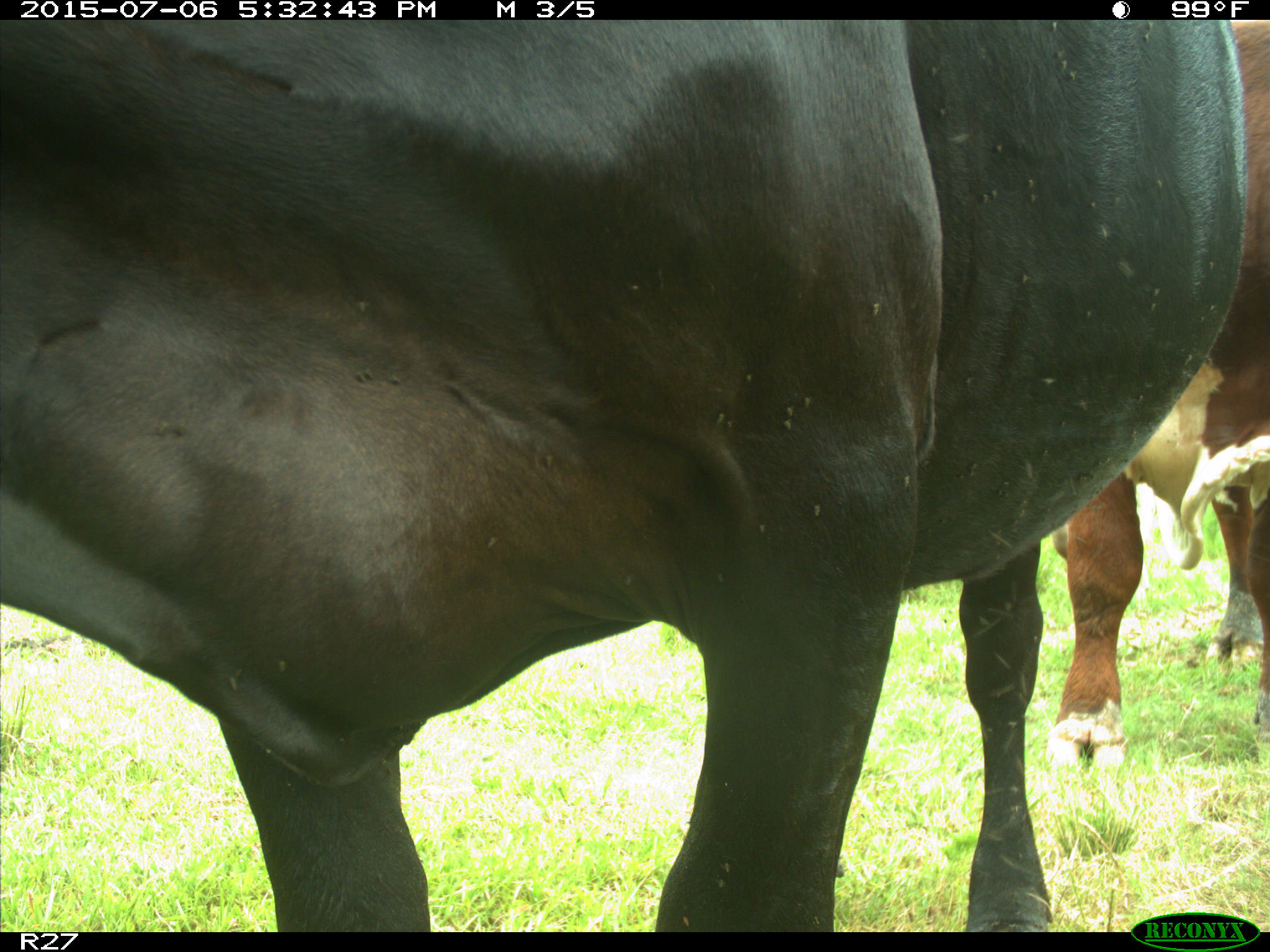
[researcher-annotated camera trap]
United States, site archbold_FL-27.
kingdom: Animalia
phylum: Chordata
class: Mammalia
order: Artiodactyla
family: Bovidae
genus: Bos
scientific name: Bos taurus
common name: domestic cow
Bos taurus (domestic cow).